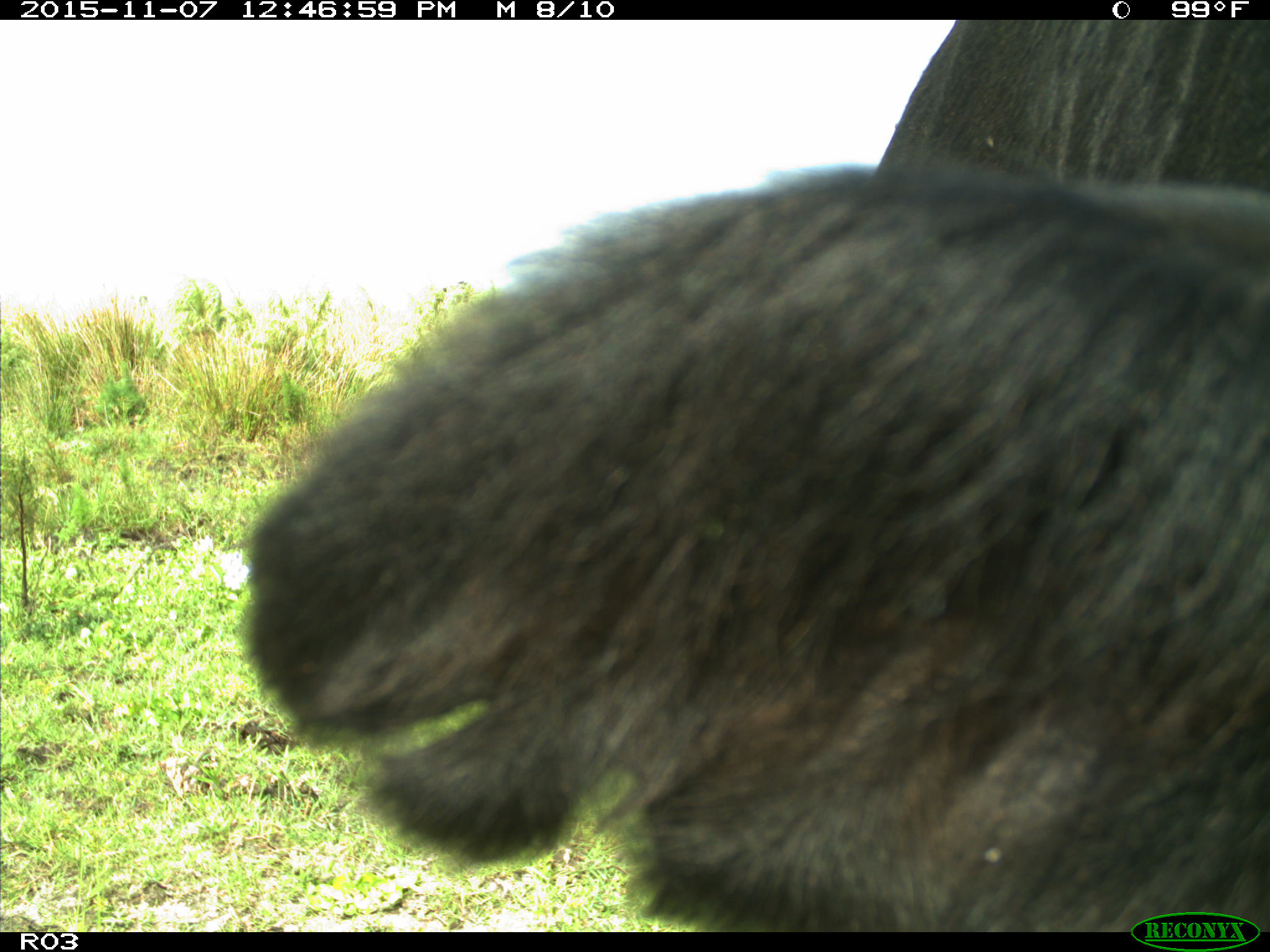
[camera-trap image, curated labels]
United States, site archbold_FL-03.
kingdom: Animalia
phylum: Chordata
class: Mammalia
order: Artiodactyla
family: Bovidae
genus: Bos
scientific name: Bos taurus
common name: domestic cow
Bos taurus (domestic cow).